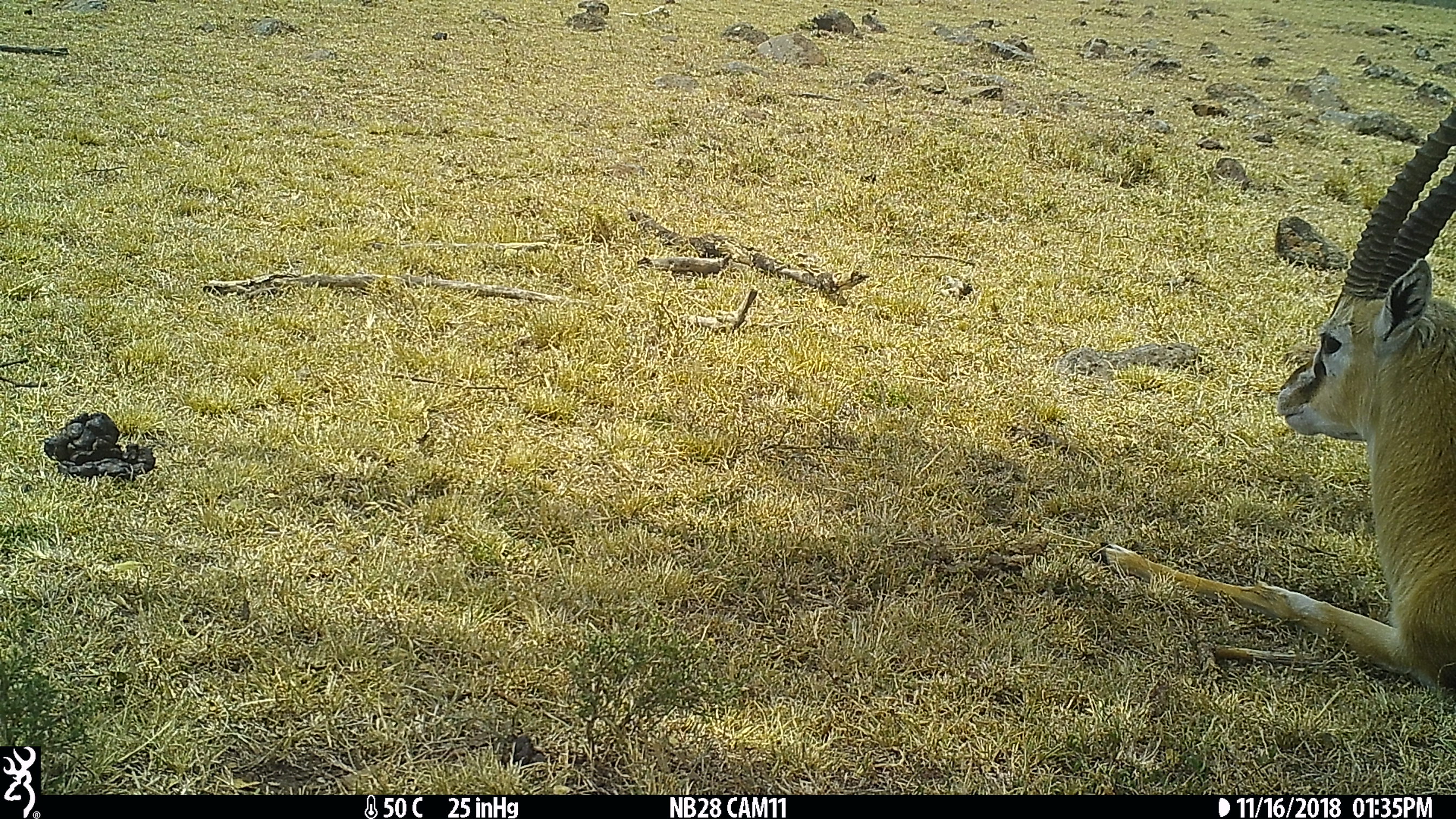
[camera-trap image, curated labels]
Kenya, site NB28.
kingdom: Animalia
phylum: Chordata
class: Mammalia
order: Artiodactyla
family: Bovidae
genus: Eudorcas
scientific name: Eudorcas thomsonii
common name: thomon's gazelle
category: gazelle thomsons